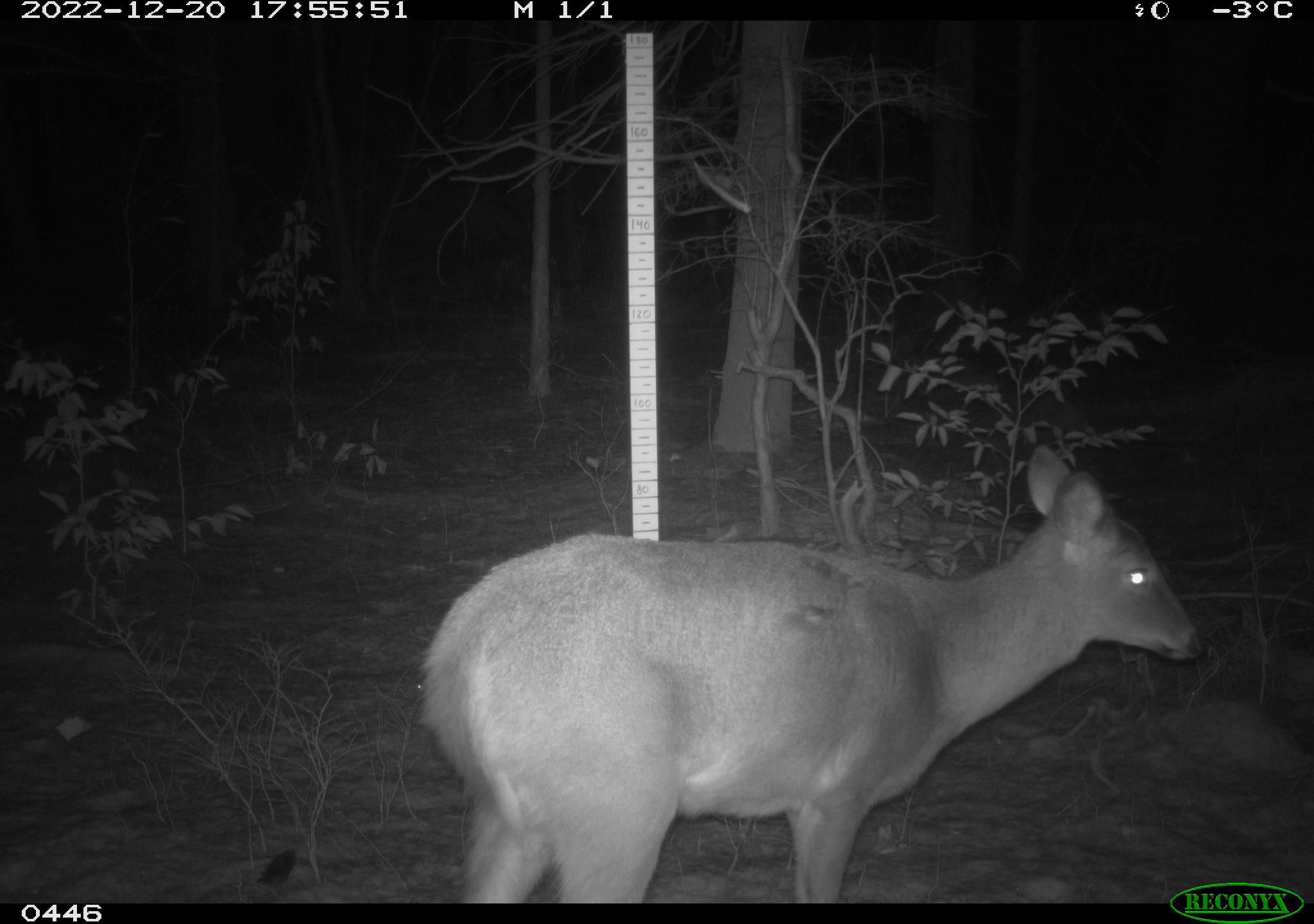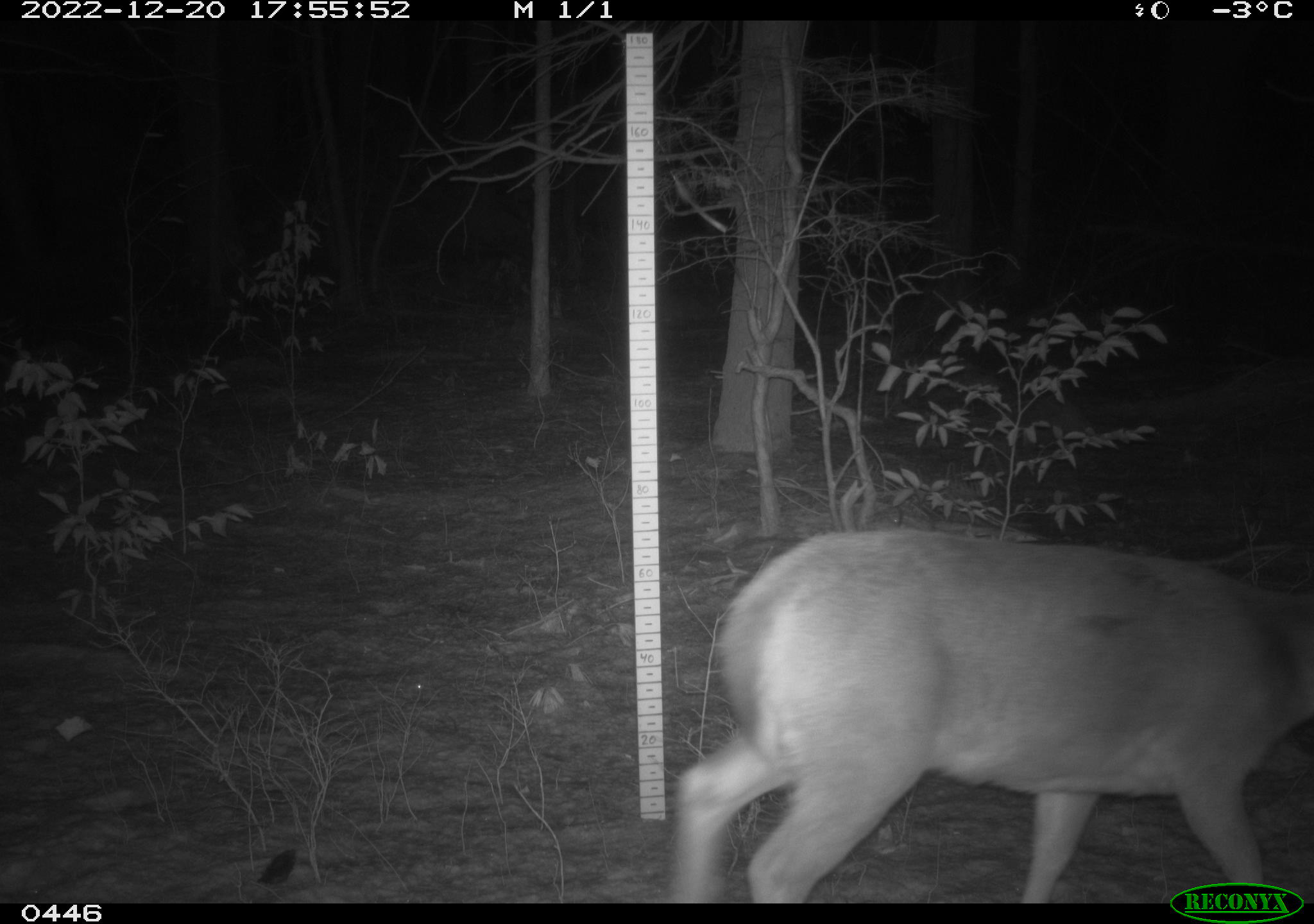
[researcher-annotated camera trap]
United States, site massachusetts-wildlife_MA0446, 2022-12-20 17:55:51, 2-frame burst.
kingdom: Animalia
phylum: Chordata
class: Mammalia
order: Artiodactyla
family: Cervidae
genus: Odocoileus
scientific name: Odocoileus virginianus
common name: white-tailed deer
White-tailed deer (Odocoileus virginianus).